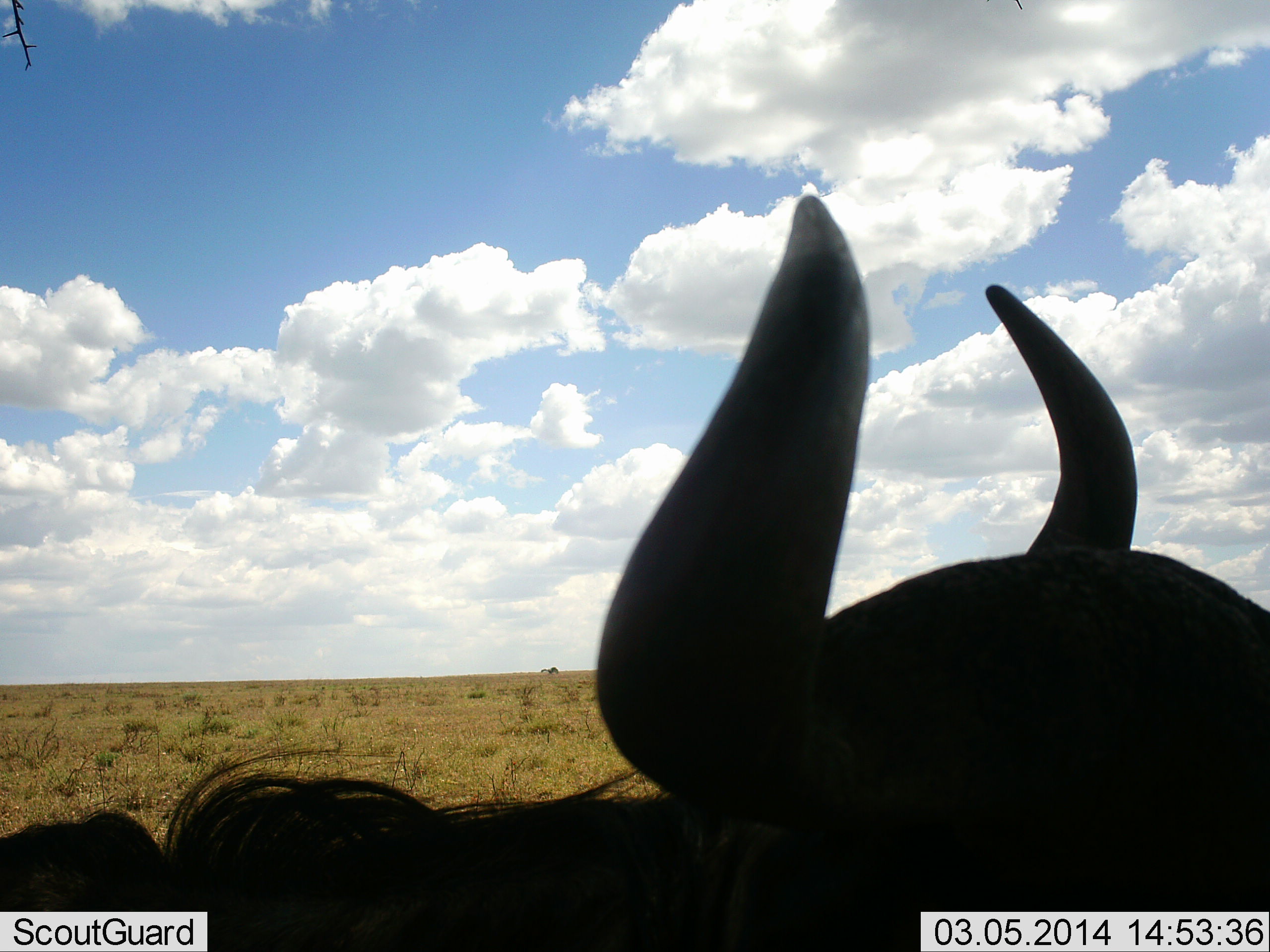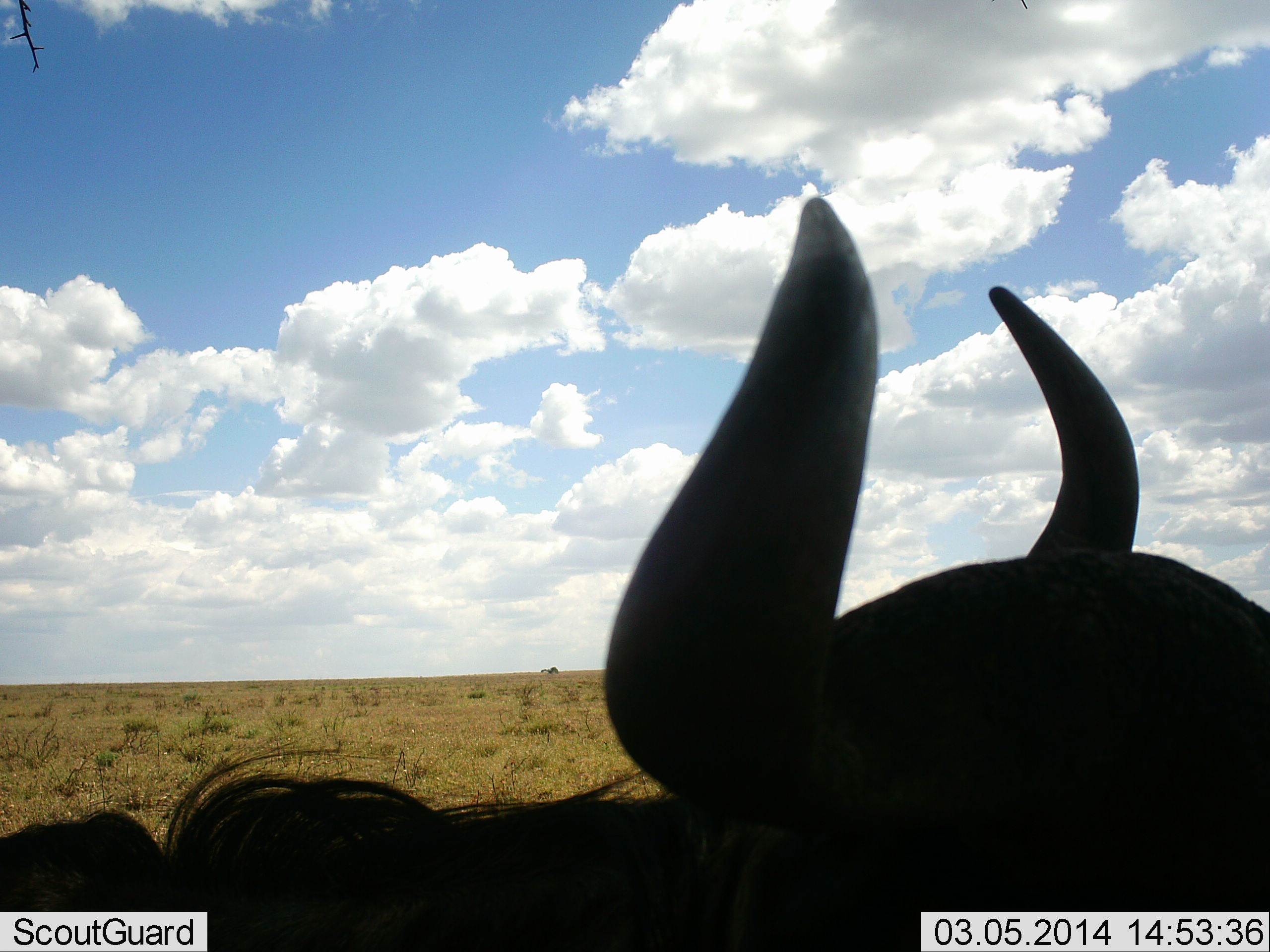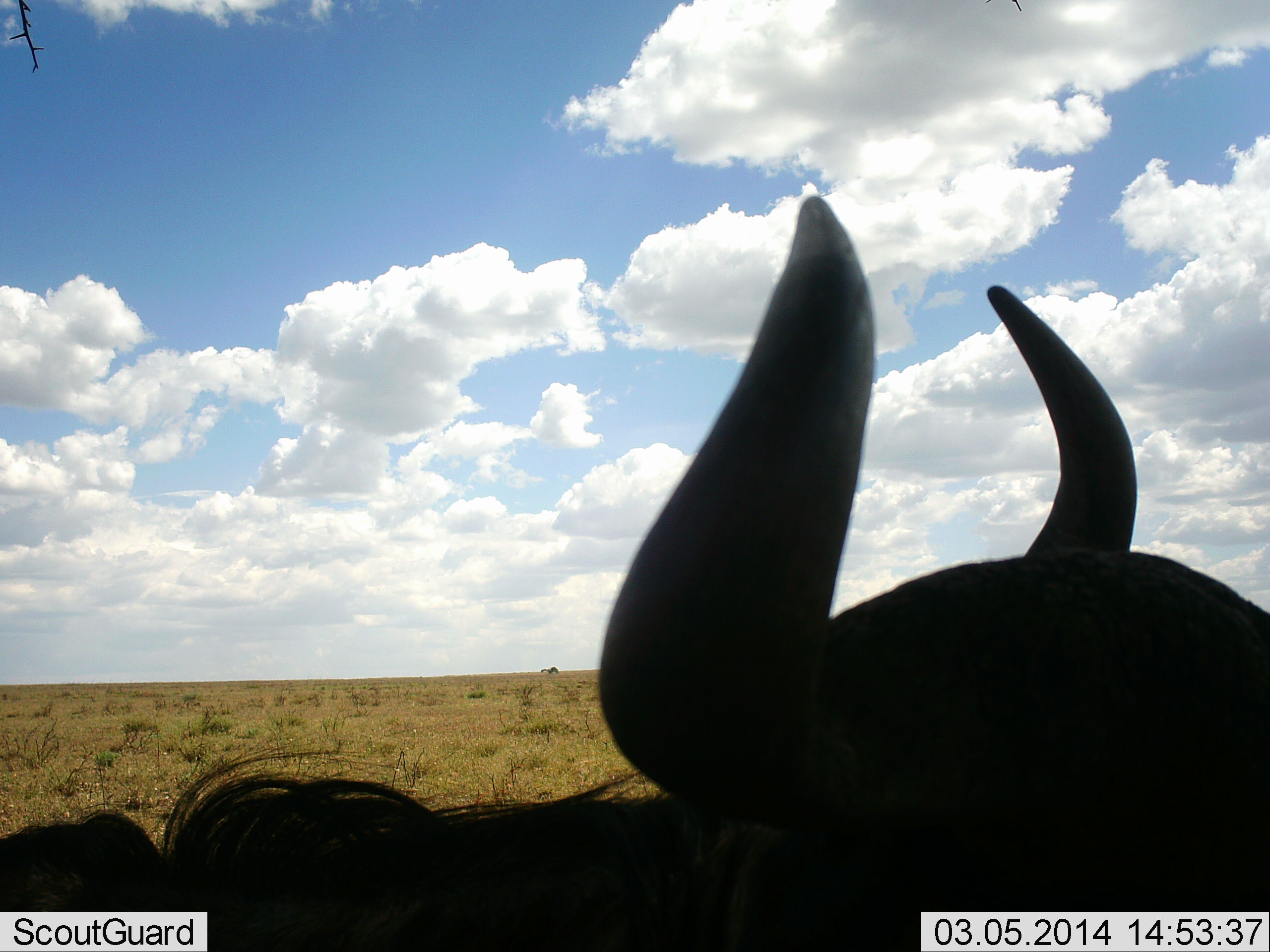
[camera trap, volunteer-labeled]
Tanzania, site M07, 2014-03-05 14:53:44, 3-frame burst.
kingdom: Animalia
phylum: Chordata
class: Mammalia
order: Artiodactyla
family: Bovidae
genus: Connochaetes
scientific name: Connochaetes taurinus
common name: blue wildebeest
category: wildebeest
Wildebeest (blue wildebeest) (Connochaetes taurinus), count 1. Behavior (volunteer vote fractions): standing 50%, resting 50%, moving 0%, interacting 0%. Young present (vote fraction): 0%. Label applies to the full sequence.